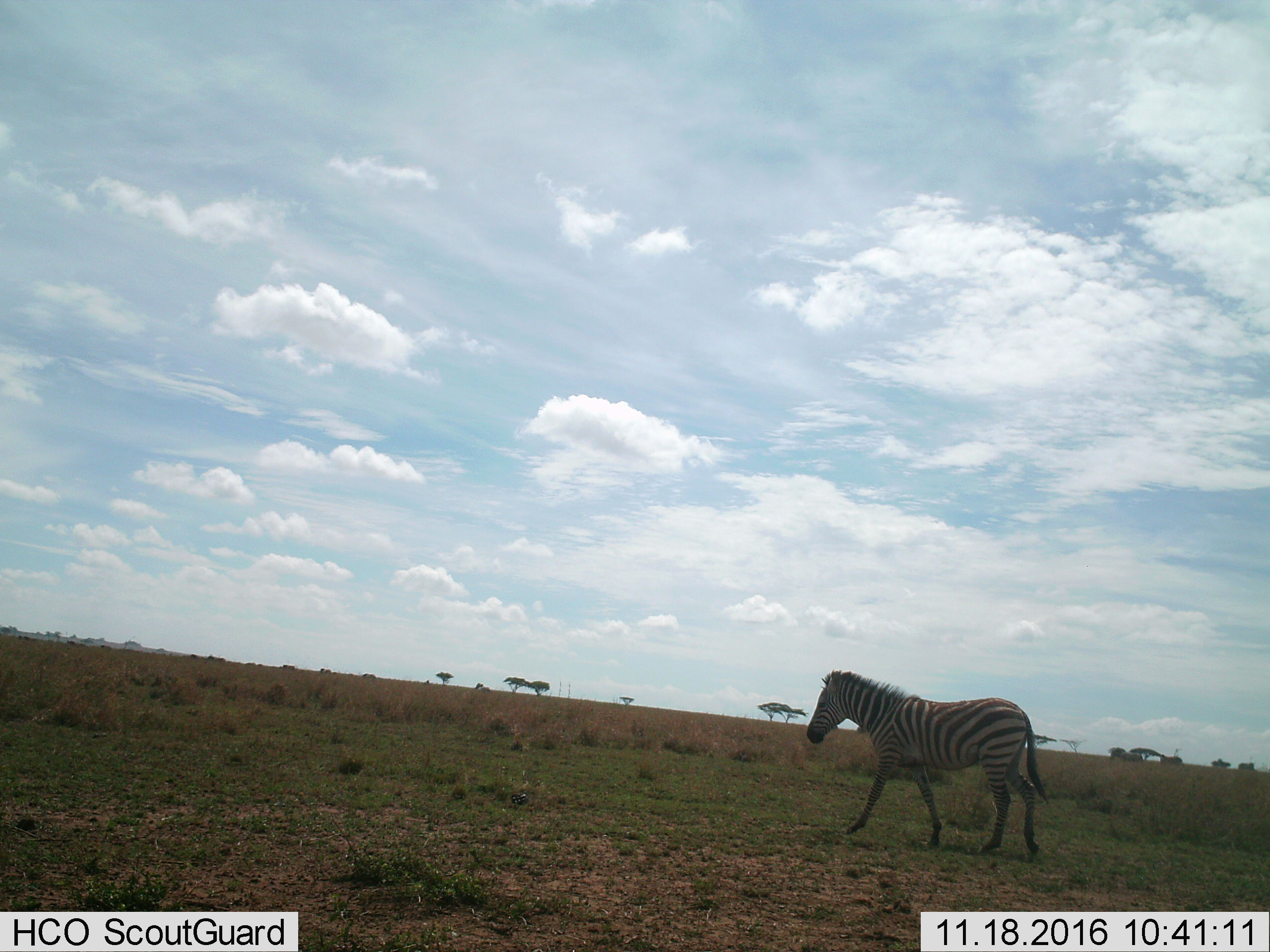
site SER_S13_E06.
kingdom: Animalia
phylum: Chordata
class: Mammalia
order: Perissodactyla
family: Equidae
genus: Equus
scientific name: Equus quagga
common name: plains zebra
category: zebraplains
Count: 1.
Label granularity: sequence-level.